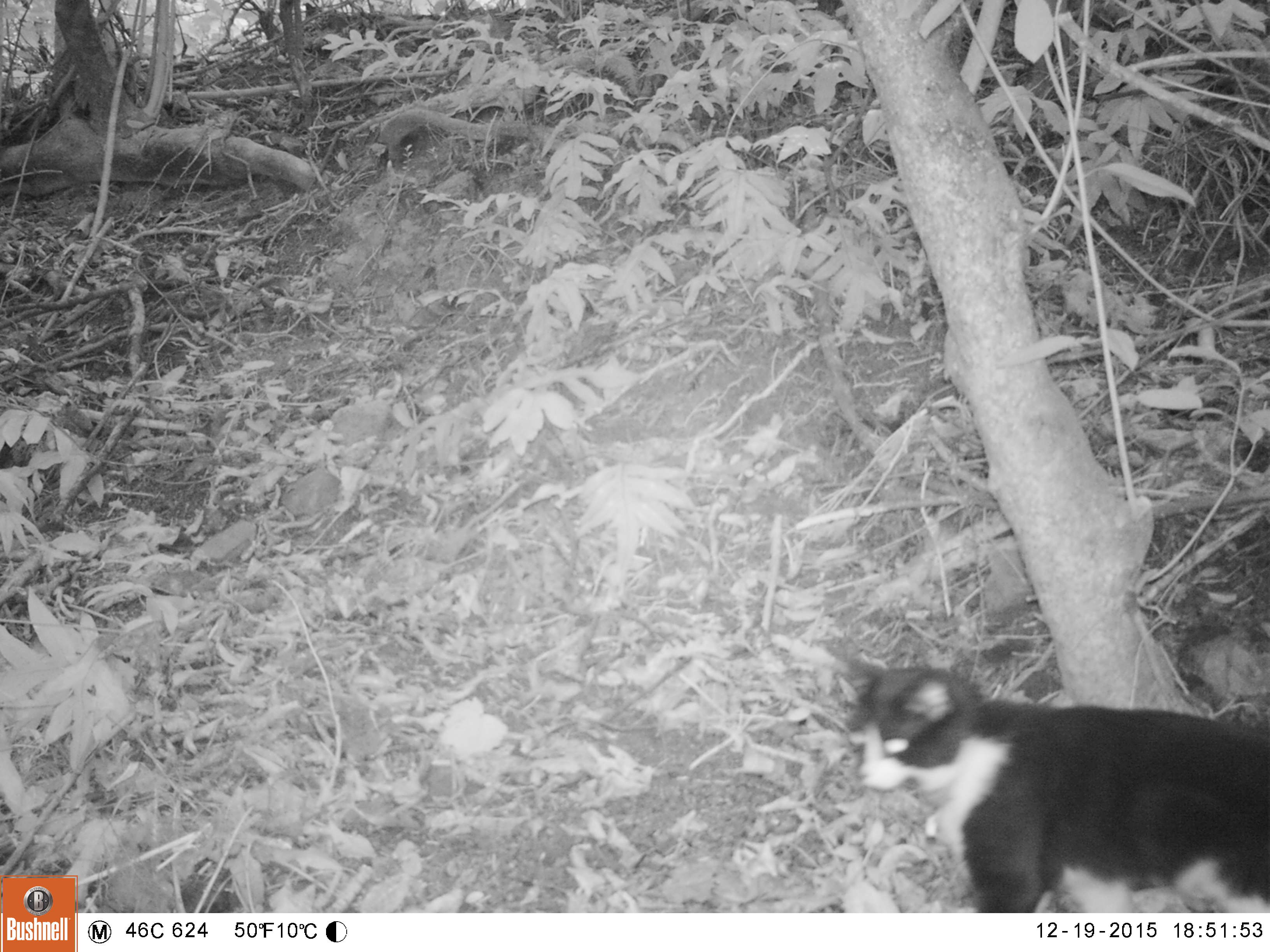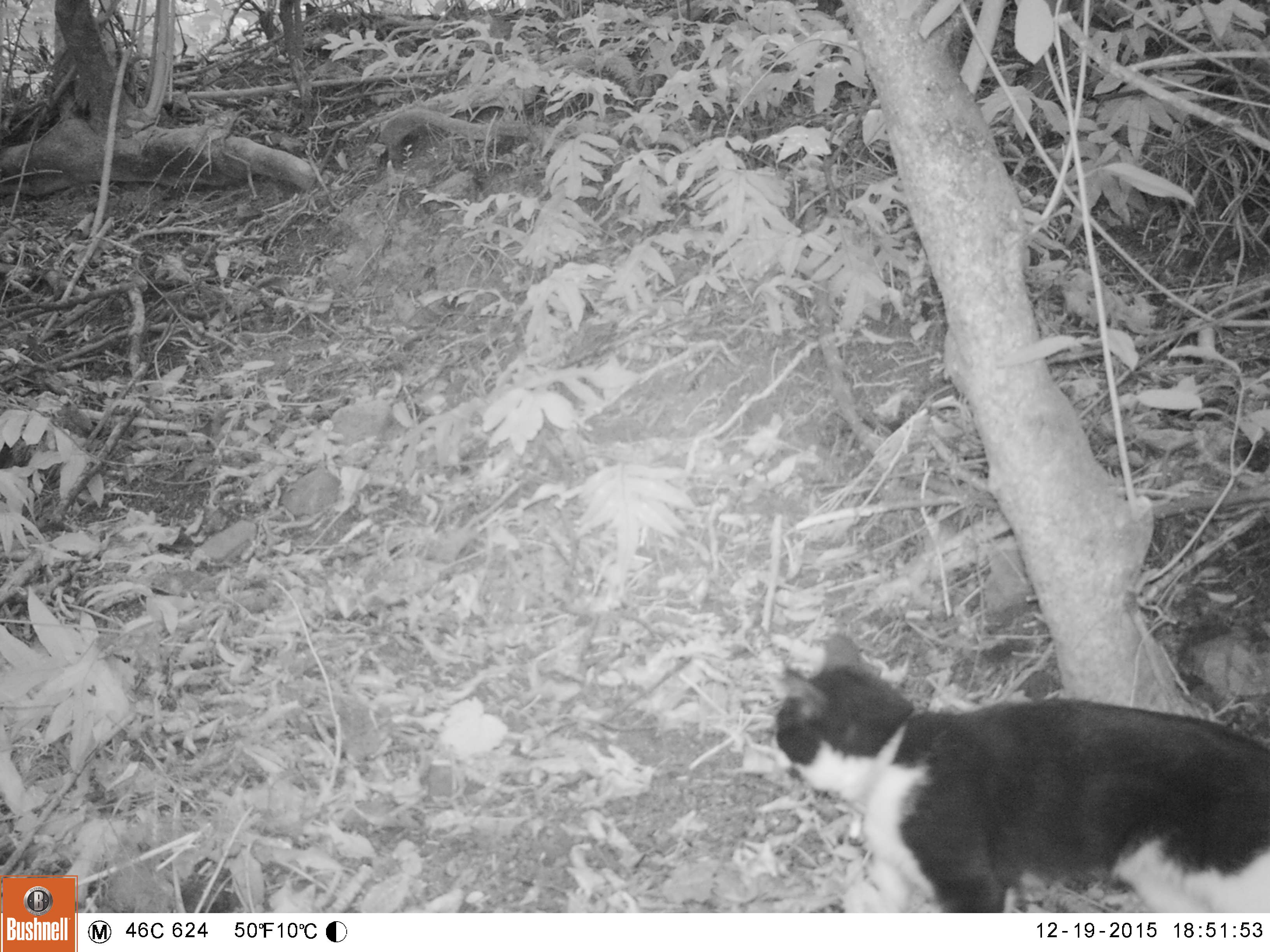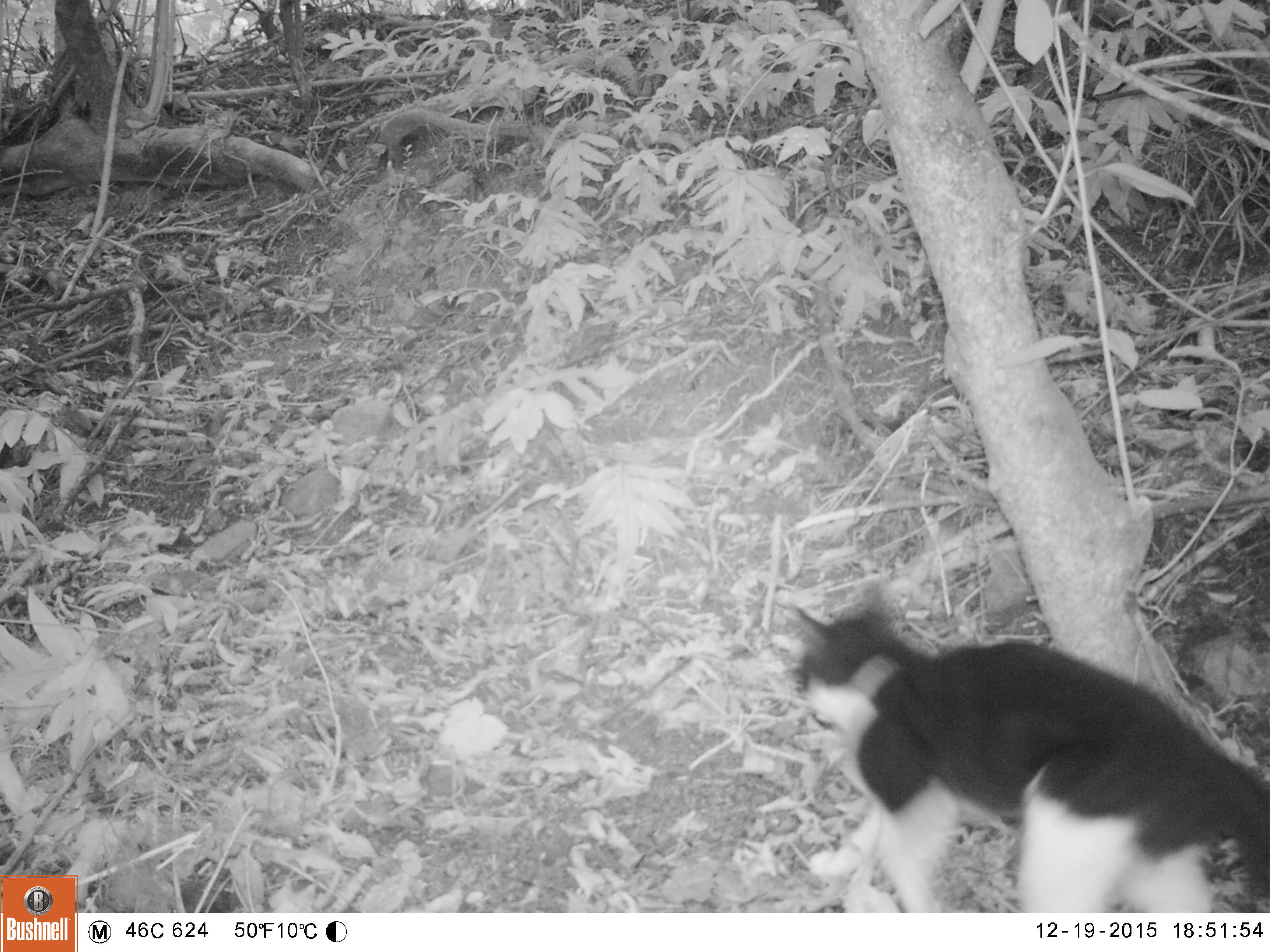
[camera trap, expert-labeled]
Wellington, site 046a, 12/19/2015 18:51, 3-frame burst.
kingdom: Animalia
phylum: Chordata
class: Mammalia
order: Carnivora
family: Felidae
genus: Felis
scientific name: Felis catus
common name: cat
Cat (Felis catus).